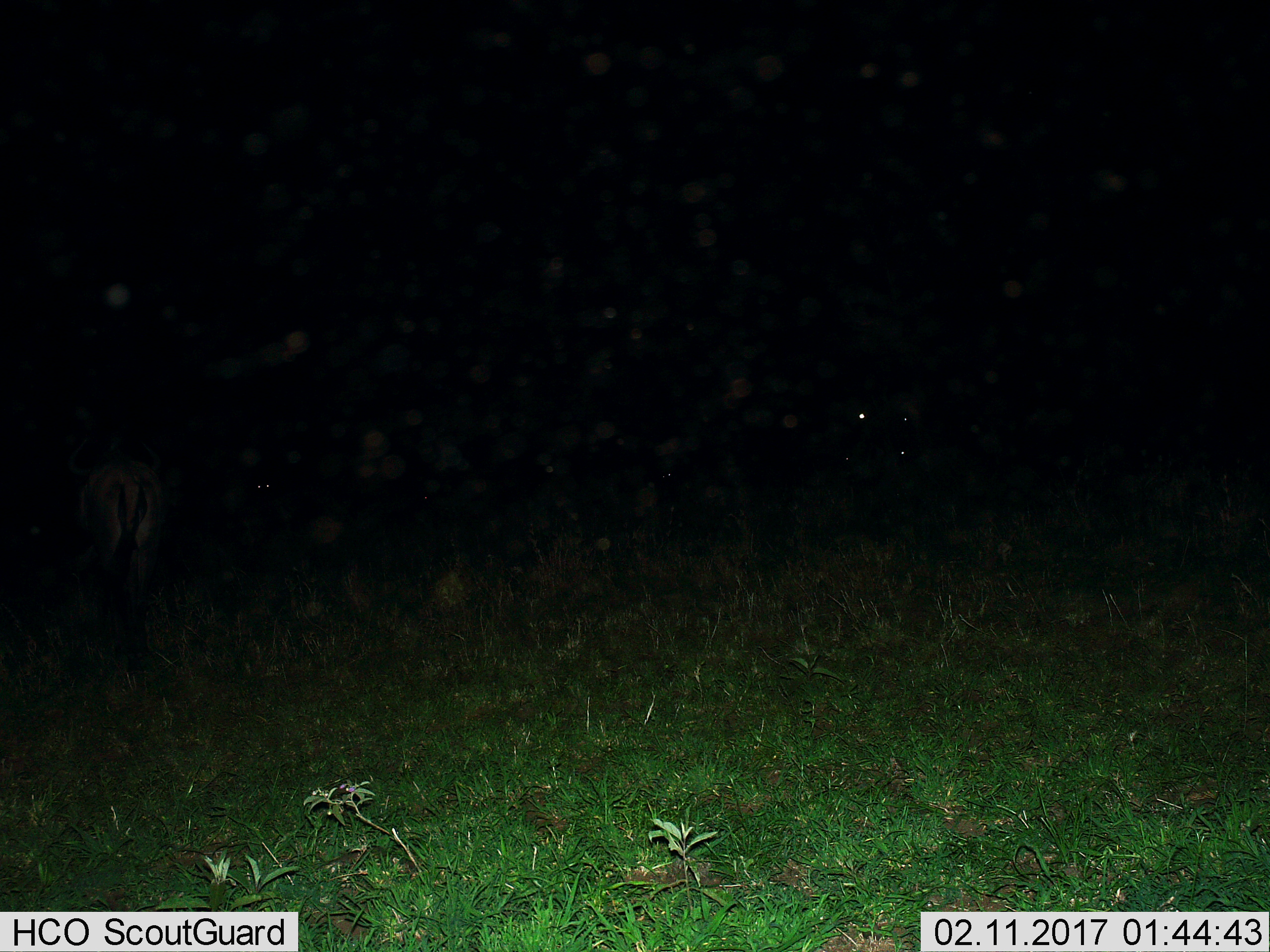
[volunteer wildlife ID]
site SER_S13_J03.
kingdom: Animalia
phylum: Chordata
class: Mammalia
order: Artiodactyla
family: Bovidae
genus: Connochaetes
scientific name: Connochaetes taurinus taurinus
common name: blue wildebeest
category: wildebeestblue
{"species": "wildebeestblue (blue wildebeest) (Connochaetes taurinus taurinus)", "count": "3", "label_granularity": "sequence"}